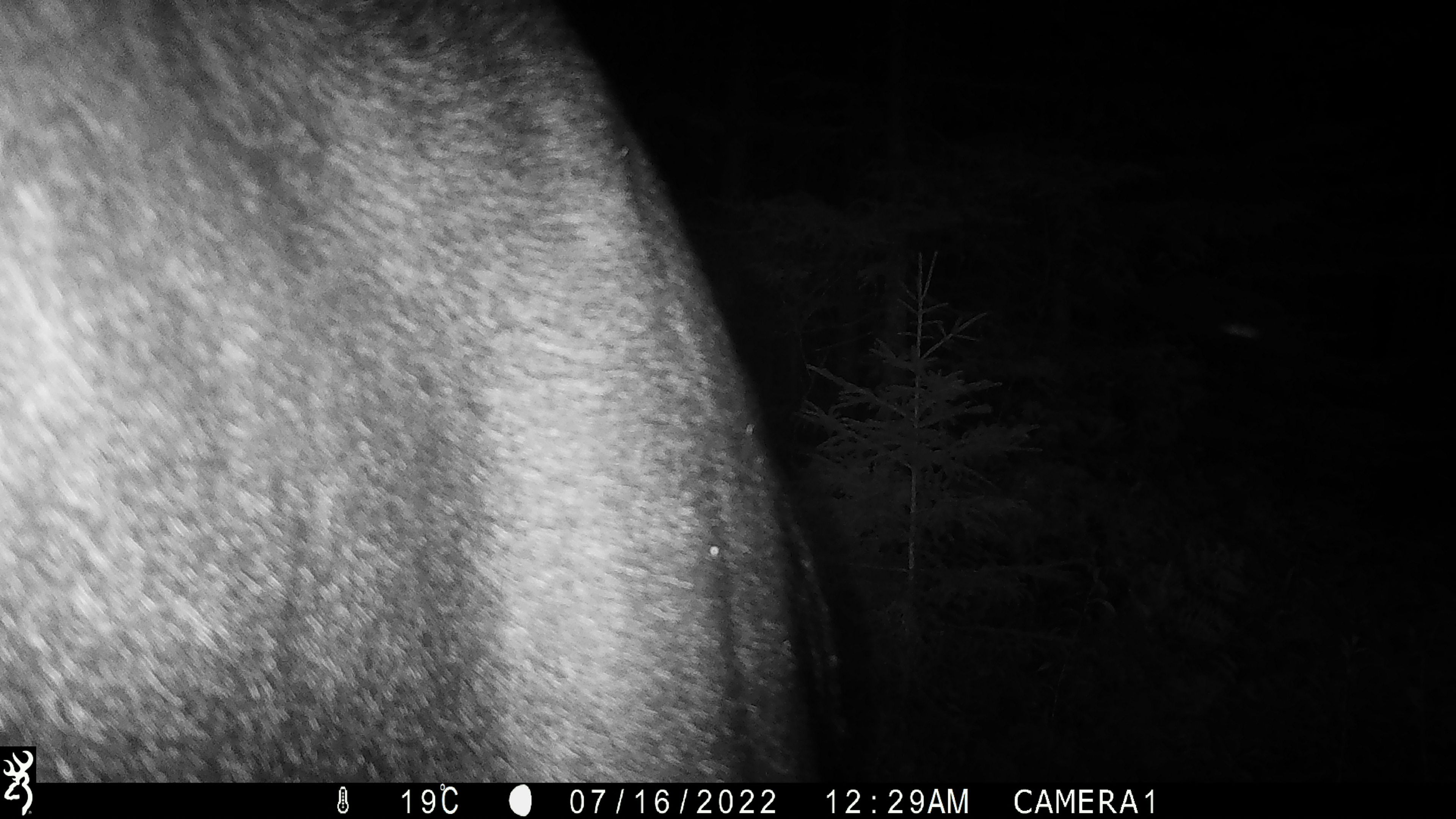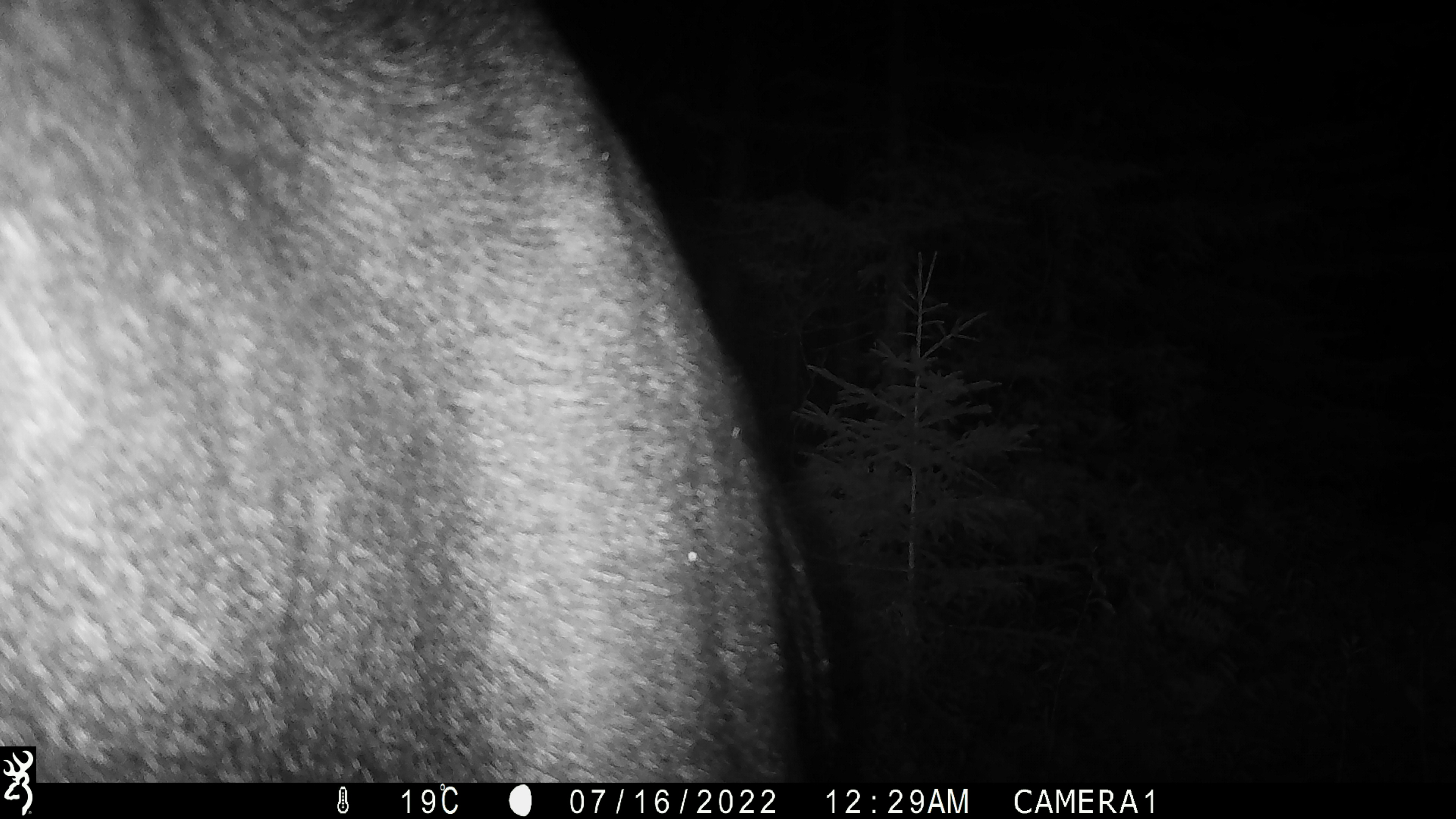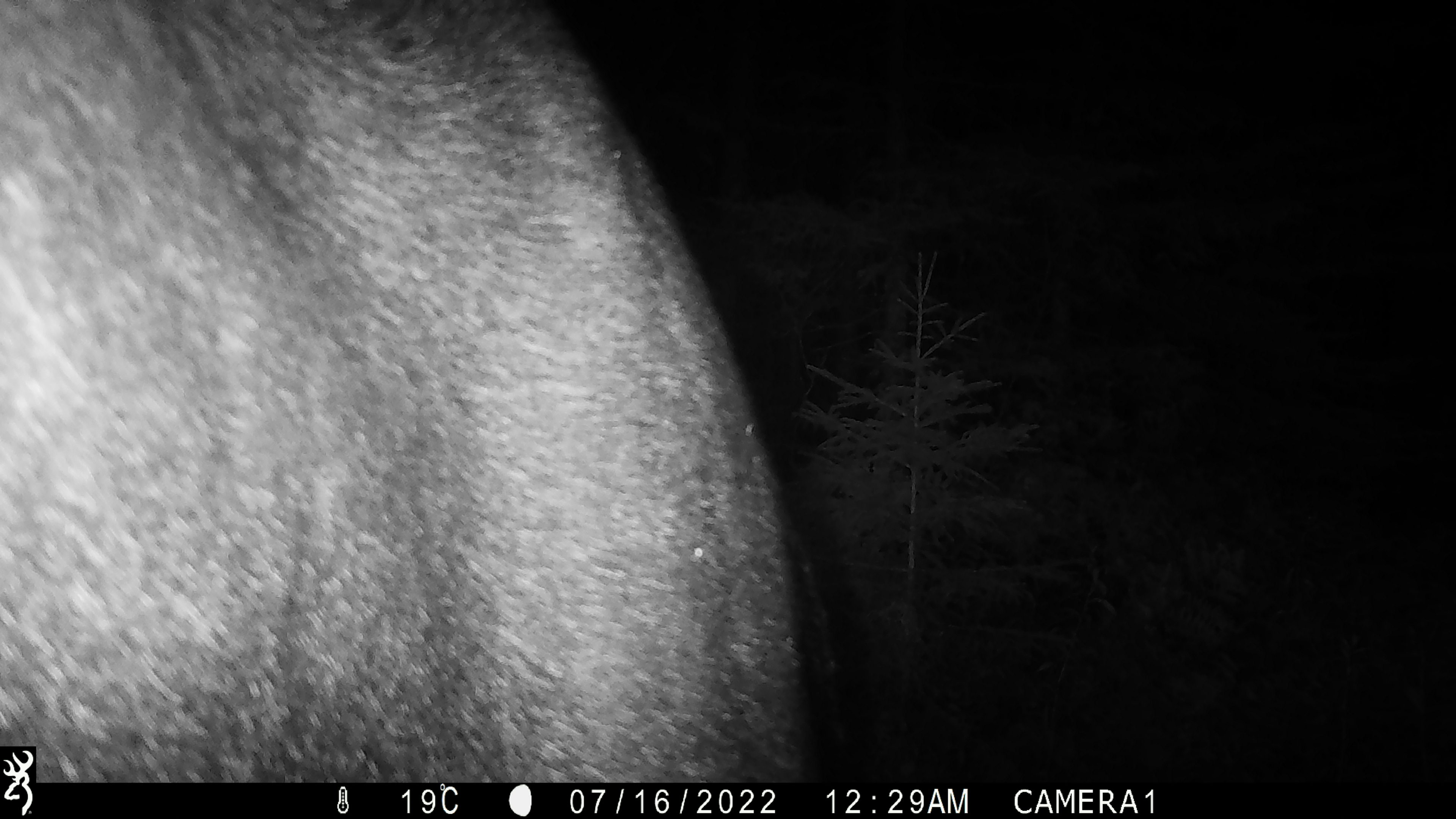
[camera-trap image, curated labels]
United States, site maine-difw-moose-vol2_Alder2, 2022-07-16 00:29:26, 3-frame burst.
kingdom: Animalia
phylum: Chordata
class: Mammalia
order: Artiodactyla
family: Cervidae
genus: Alces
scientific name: Alces alces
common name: moose